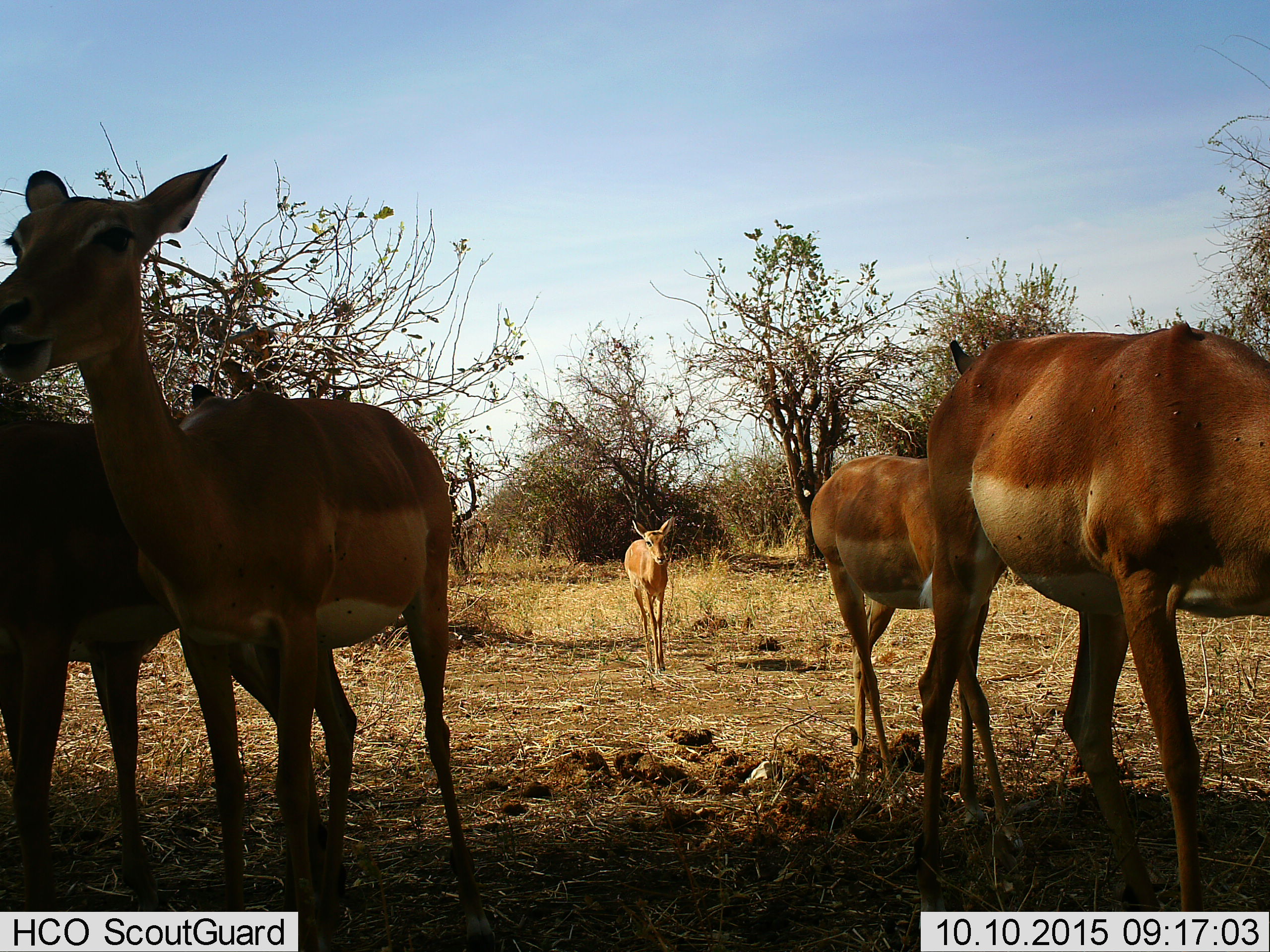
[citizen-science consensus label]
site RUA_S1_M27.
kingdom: Animalia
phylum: Chordata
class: Mammalia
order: Artiodactyla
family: Bovidae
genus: Aepyceros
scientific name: Aepyceros melampus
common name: impala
Impala (Aepyceros melampus), count 5. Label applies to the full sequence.